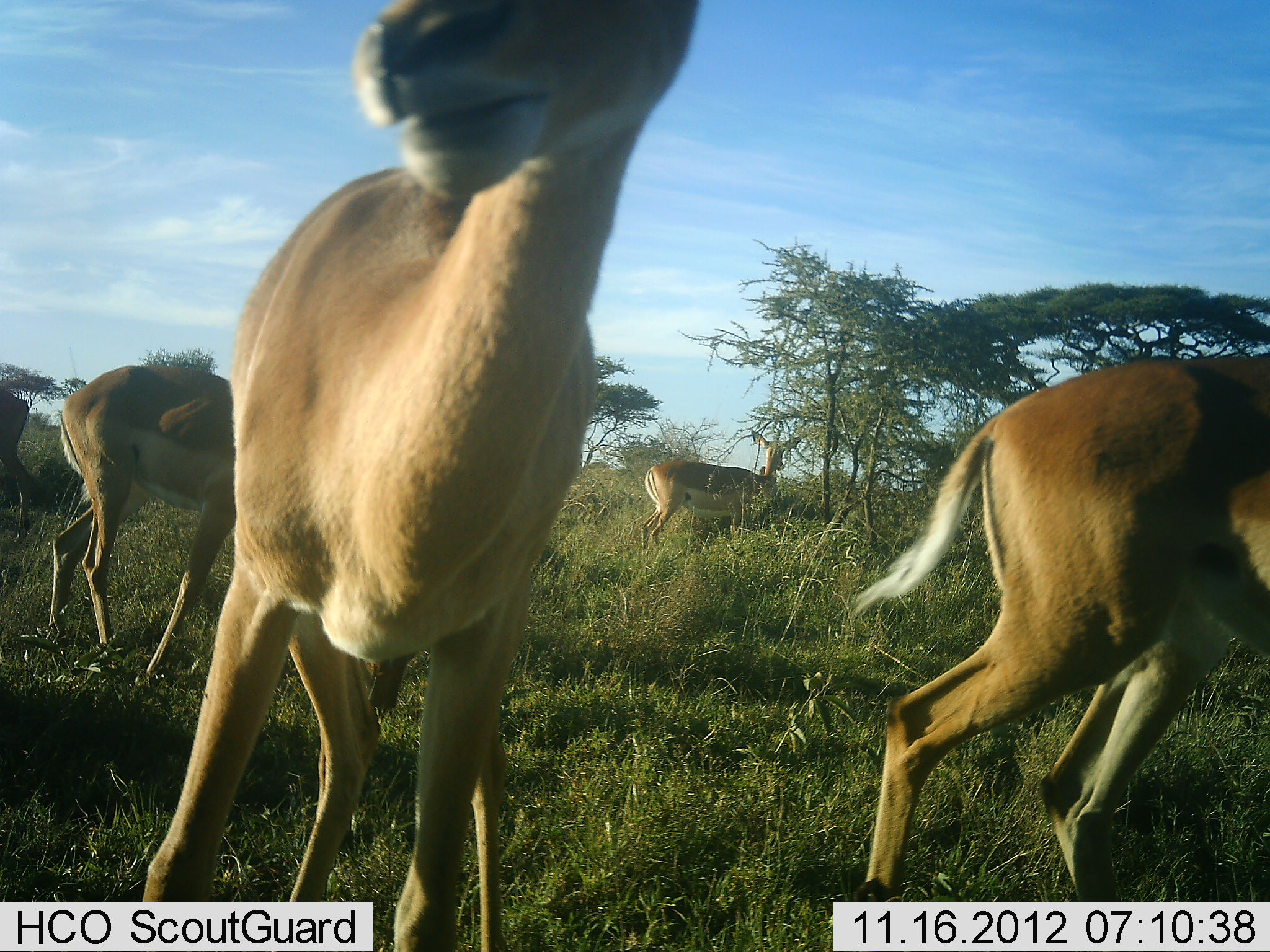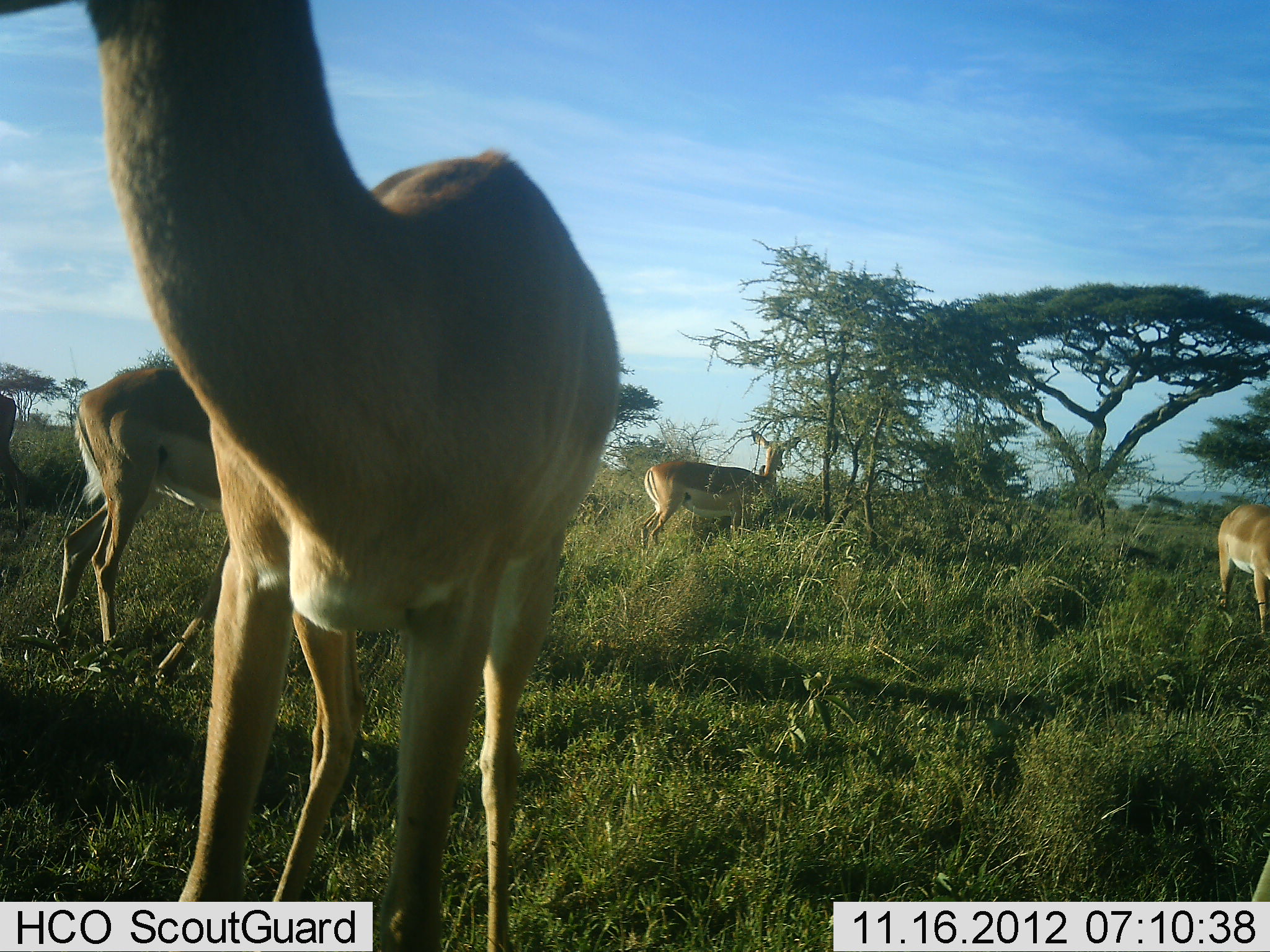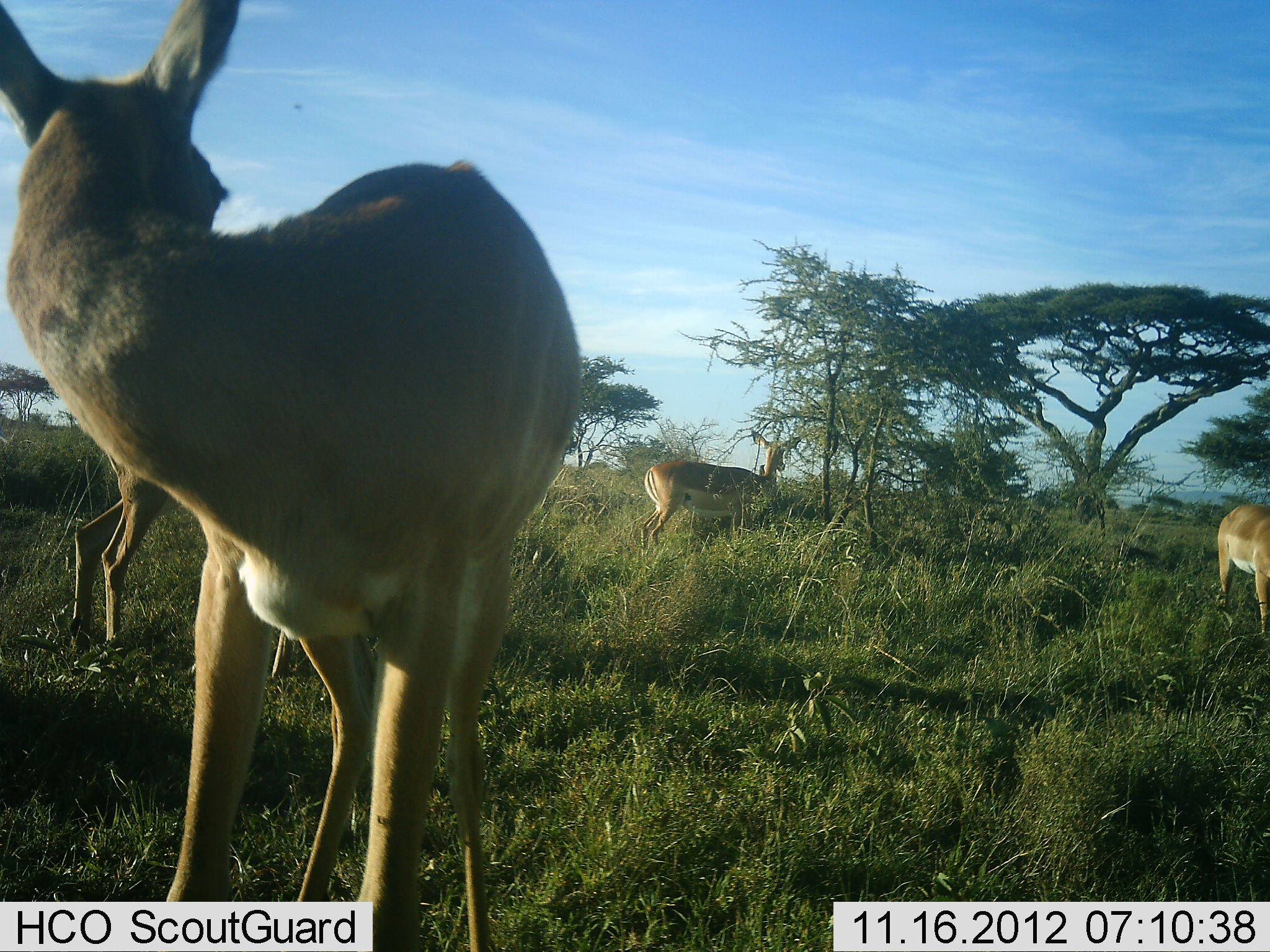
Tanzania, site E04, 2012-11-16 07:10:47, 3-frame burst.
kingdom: Animalia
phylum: Chordata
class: Mammalia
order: Artiodactyla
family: Bovidae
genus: Aepyceros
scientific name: Aepyceros melampus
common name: impala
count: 6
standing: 90%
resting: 0%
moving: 70%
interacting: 0%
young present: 0%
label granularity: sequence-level